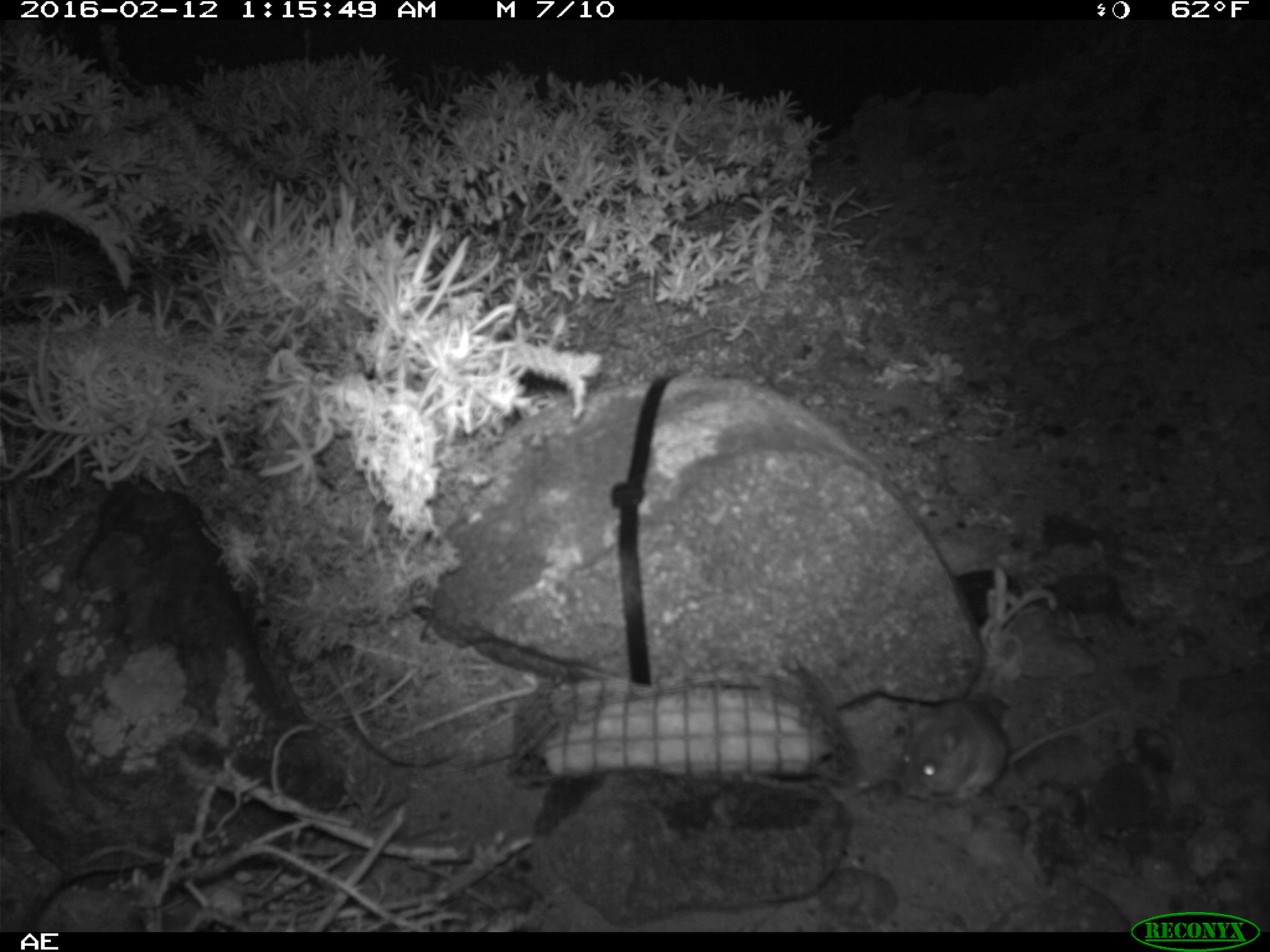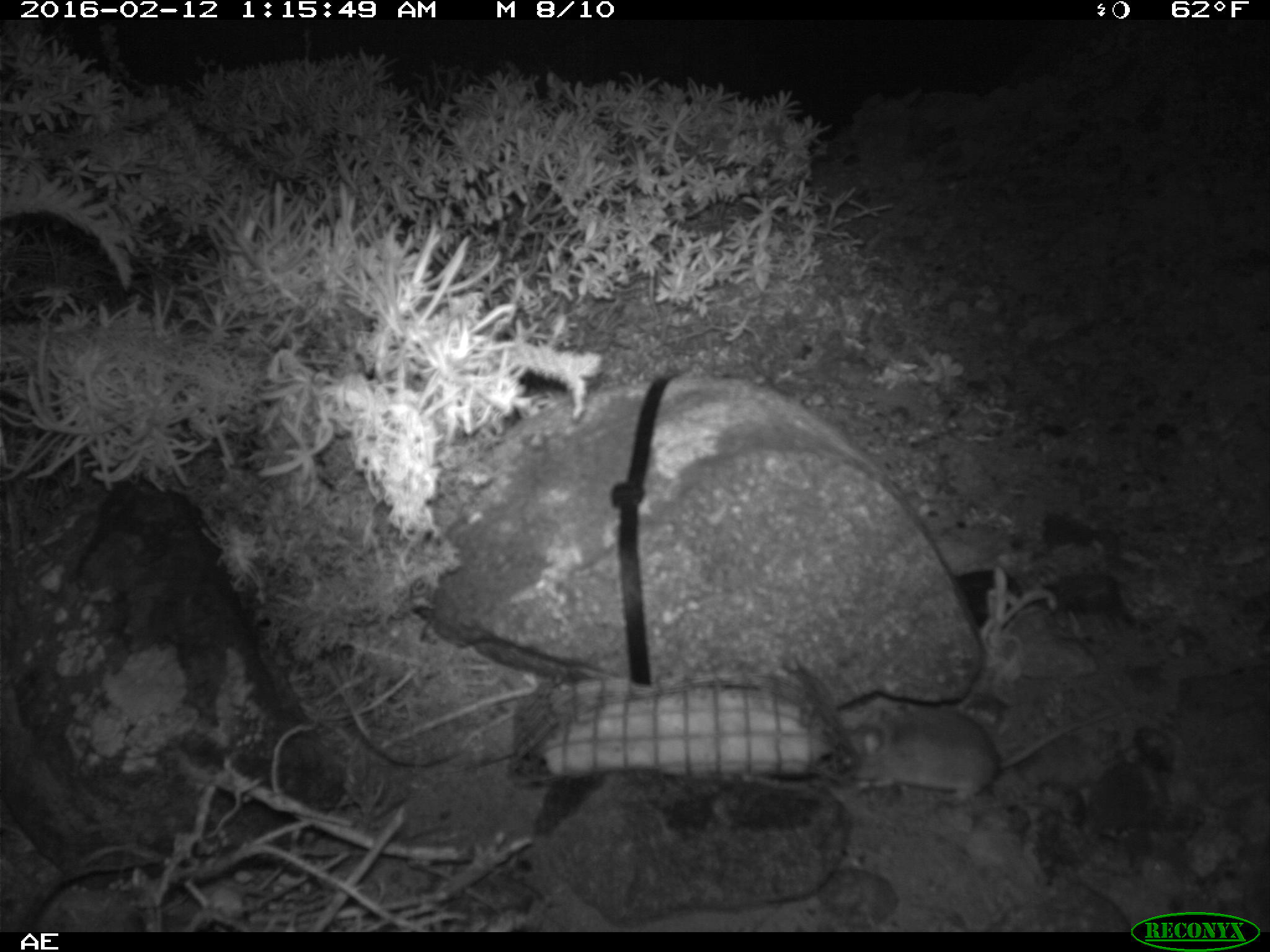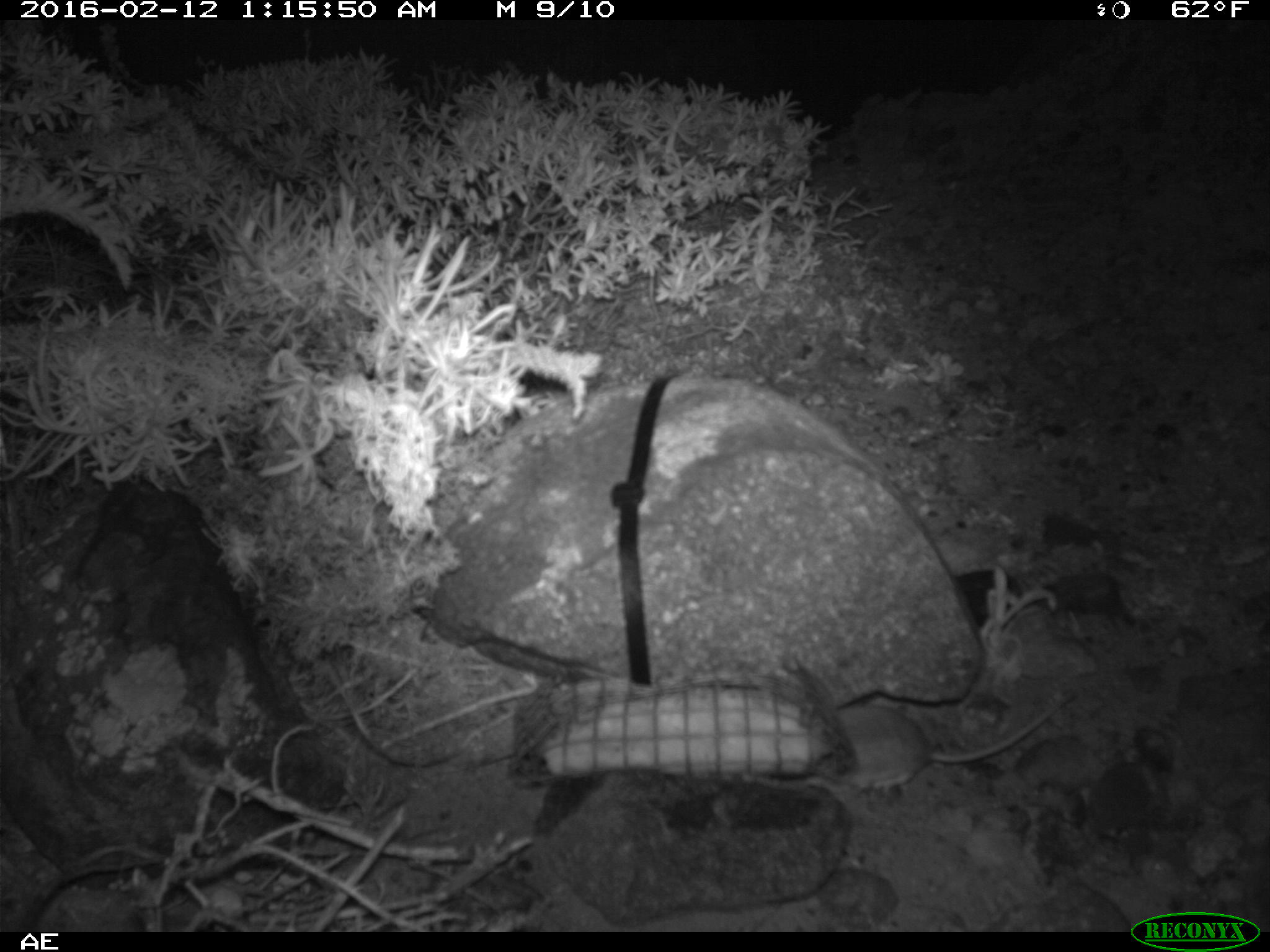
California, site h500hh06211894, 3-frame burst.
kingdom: Animalia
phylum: Chordata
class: Mammalia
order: Rodentia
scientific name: Rodentia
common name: rodent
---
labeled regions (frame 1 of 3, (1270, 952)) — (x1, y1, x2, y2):
rodent: (892, 699, 1120, 804)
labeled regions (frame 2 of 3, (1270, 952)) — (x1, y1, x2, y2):
rodent: (846, 712, 1113, 803)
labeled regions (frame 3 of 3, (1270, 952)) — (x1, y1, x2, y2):
rodent: (802, 691, 1072, 798)